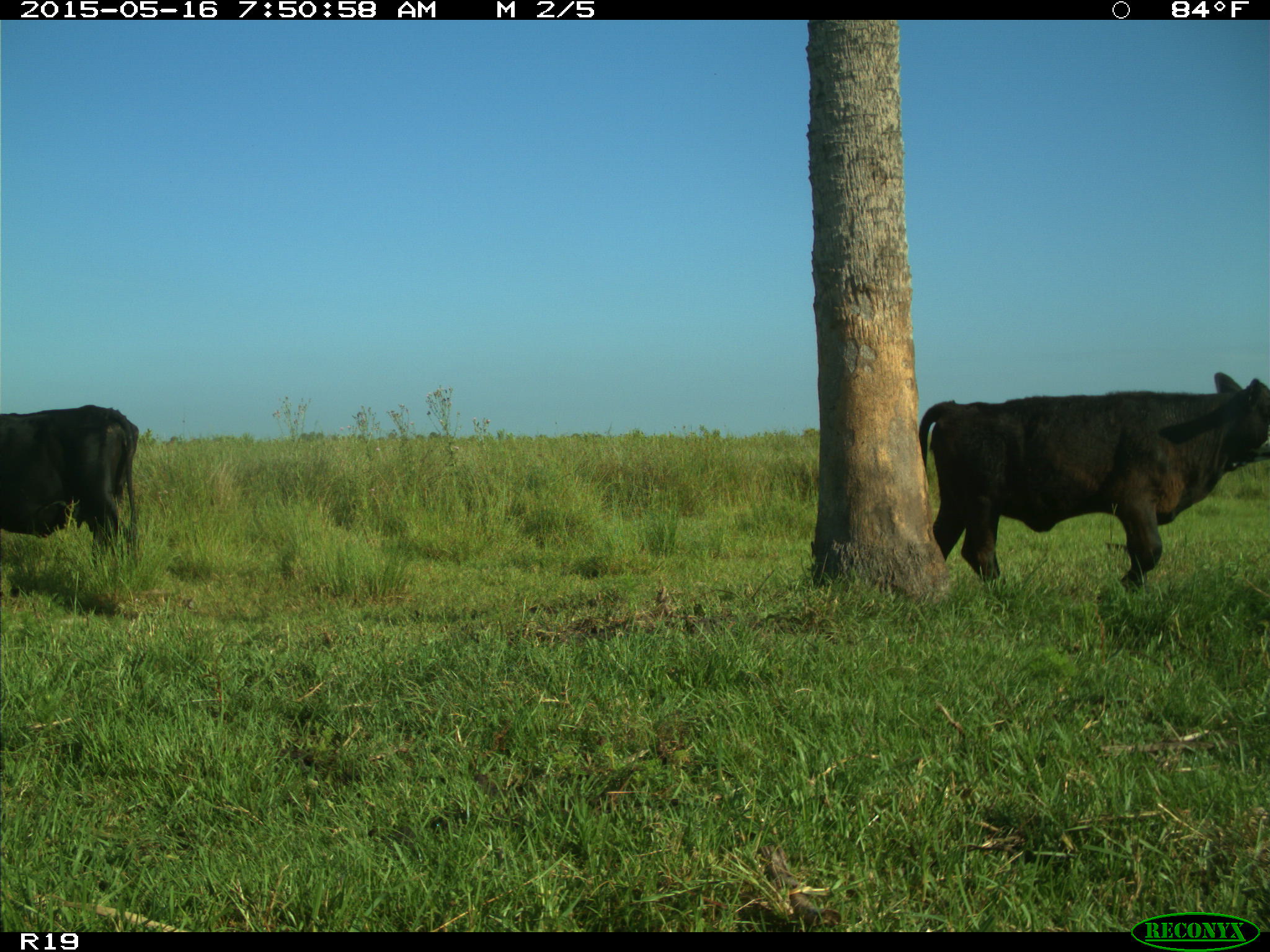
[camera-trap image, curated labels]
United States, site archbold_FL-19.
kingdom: Animalia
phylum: Chordata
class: Mammalia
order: Artiodactyla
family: Bovidae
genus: Bos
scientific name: Bos taurus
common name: domestic cow